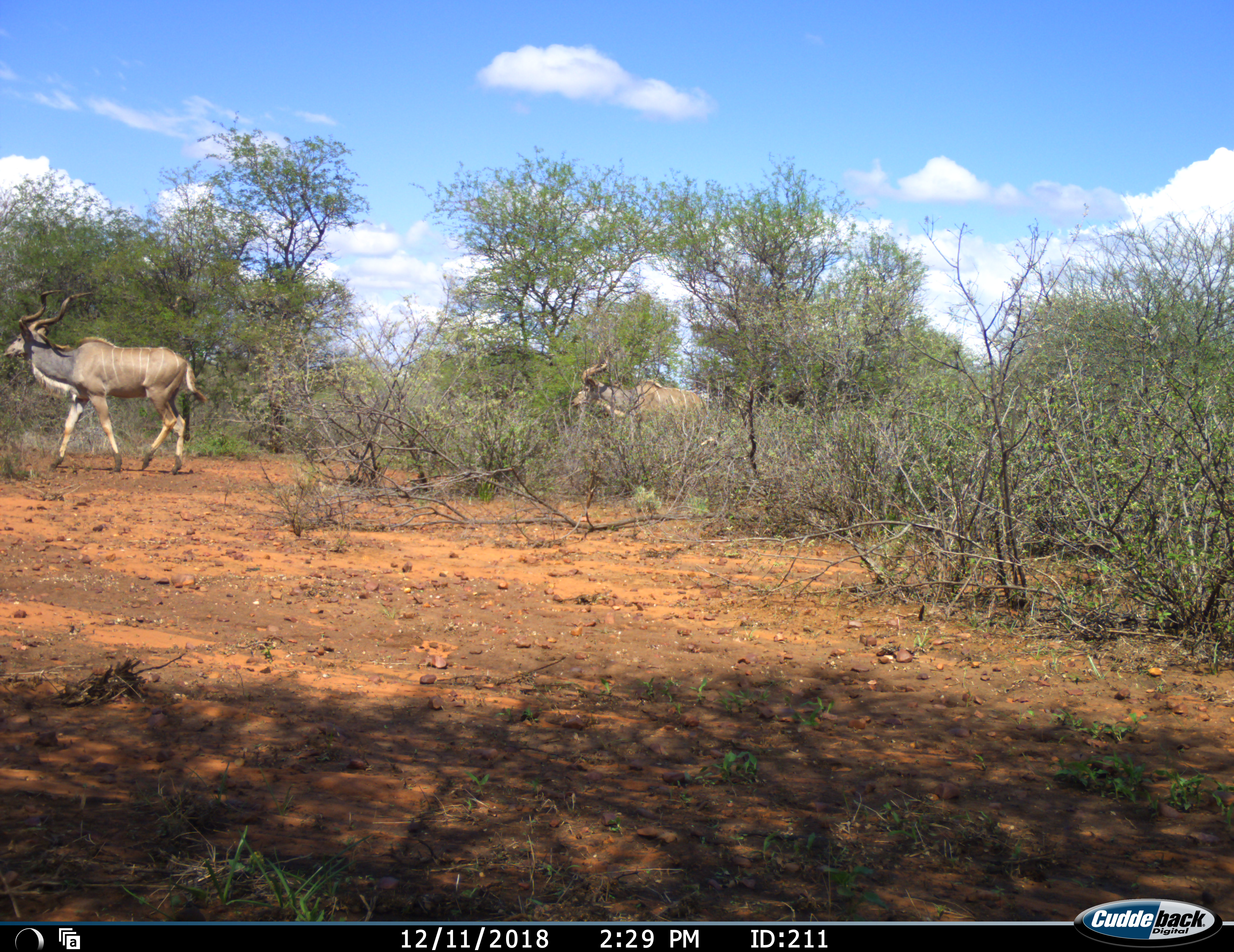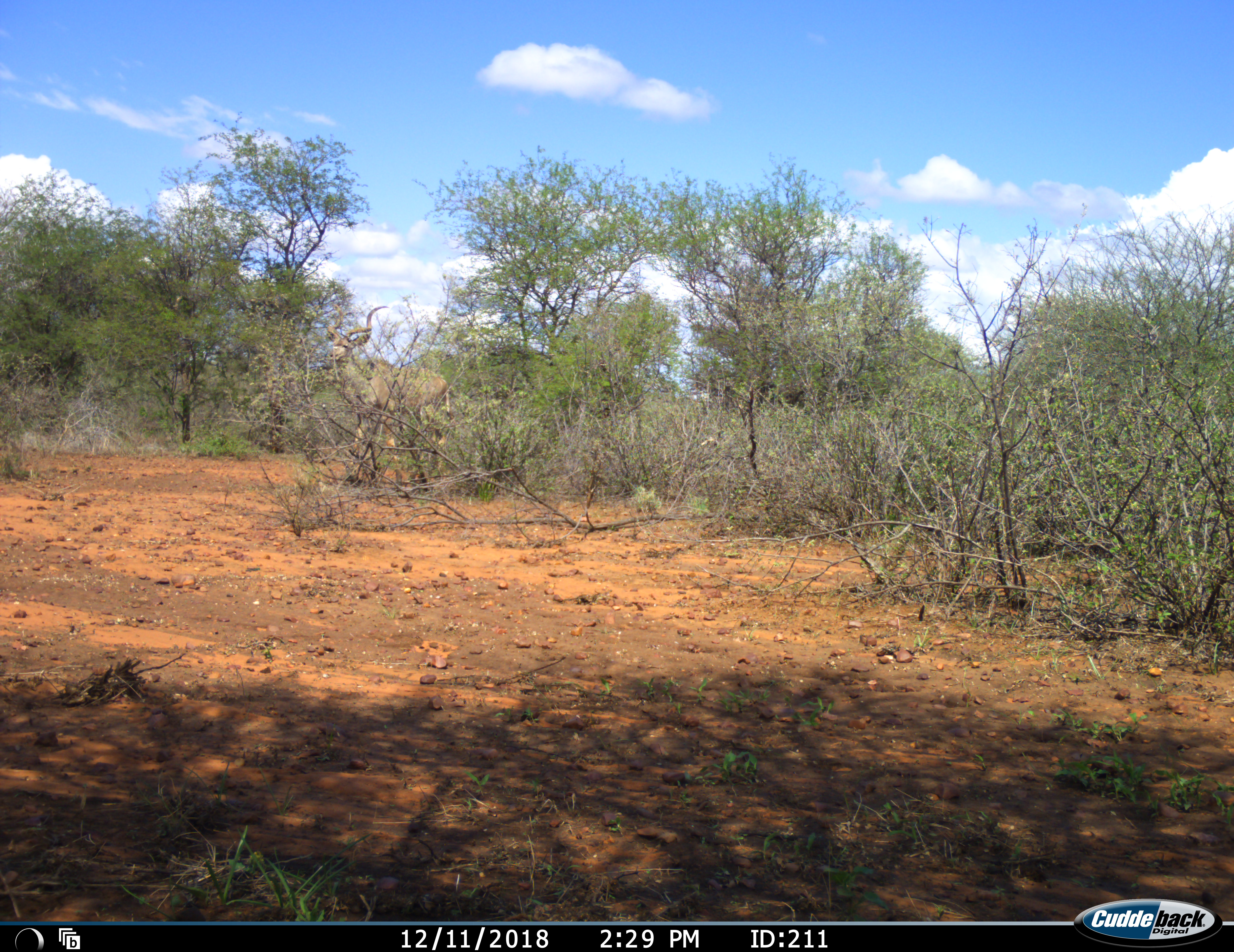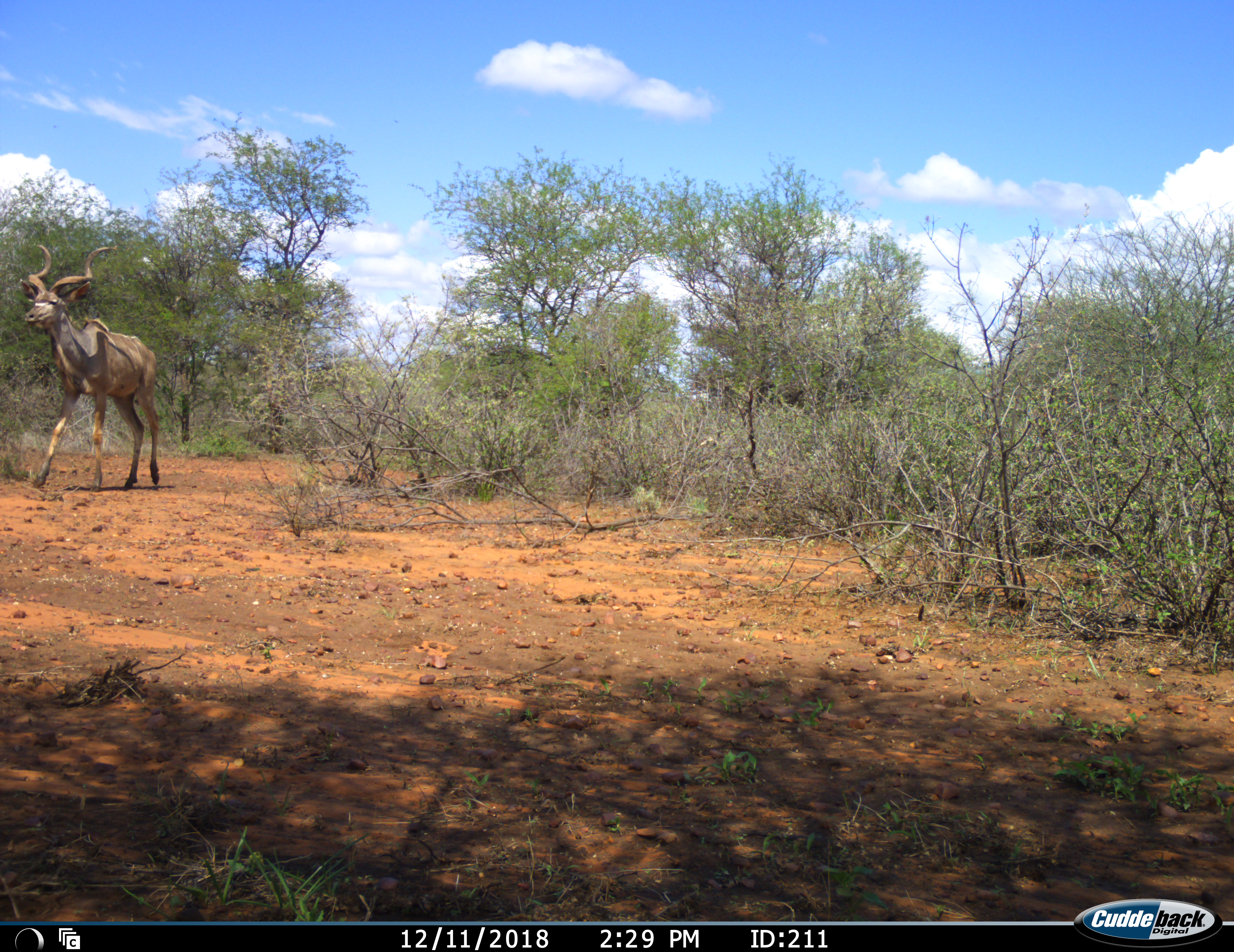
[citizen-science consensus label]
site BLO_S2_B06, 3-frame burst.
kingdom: Animalia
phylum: Chordata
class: Mammalia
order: Artiodactyla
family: Bovidae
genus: Tragelaphus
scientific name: Tragelaphus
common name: kudu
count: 2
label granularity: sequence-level